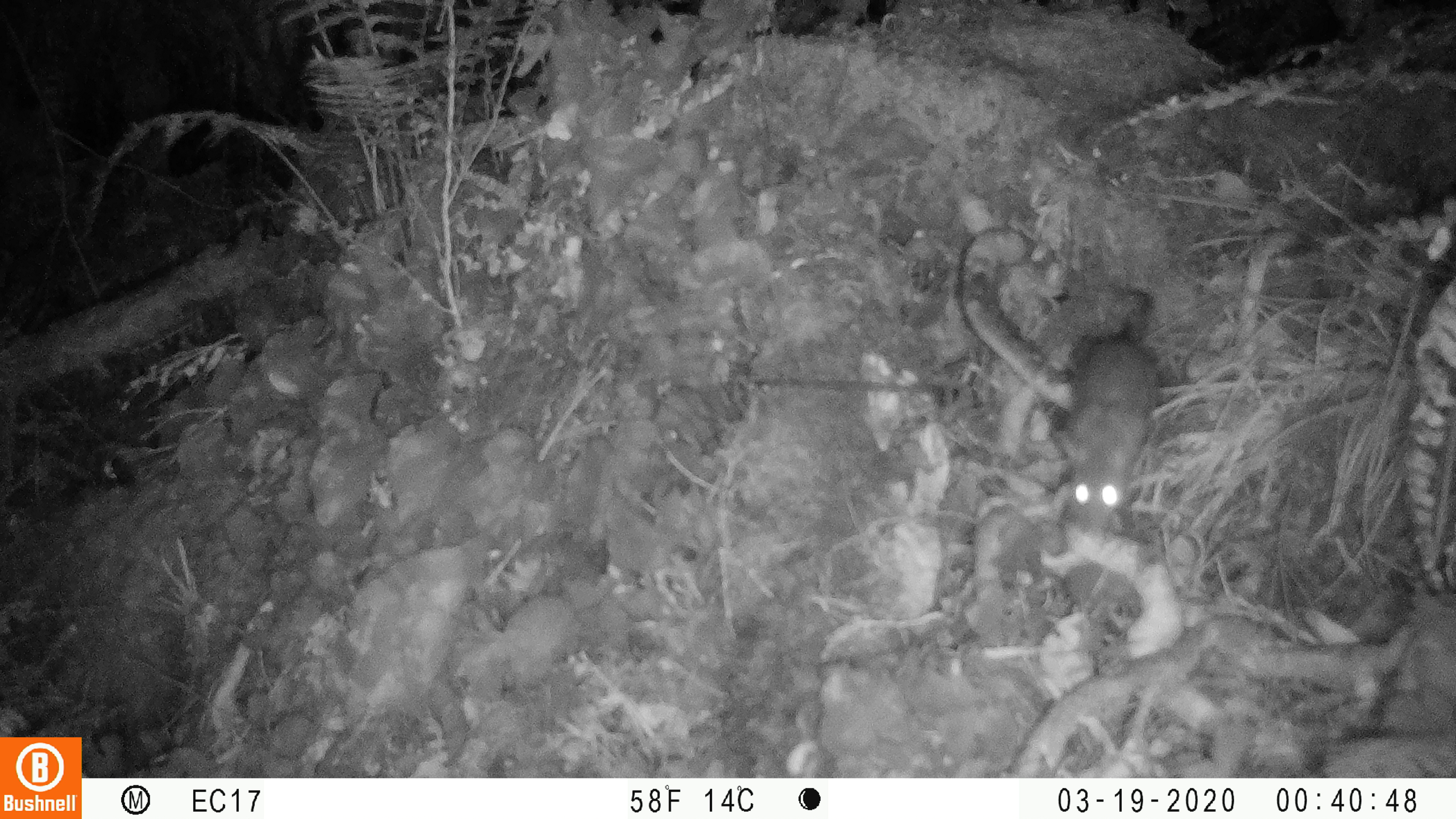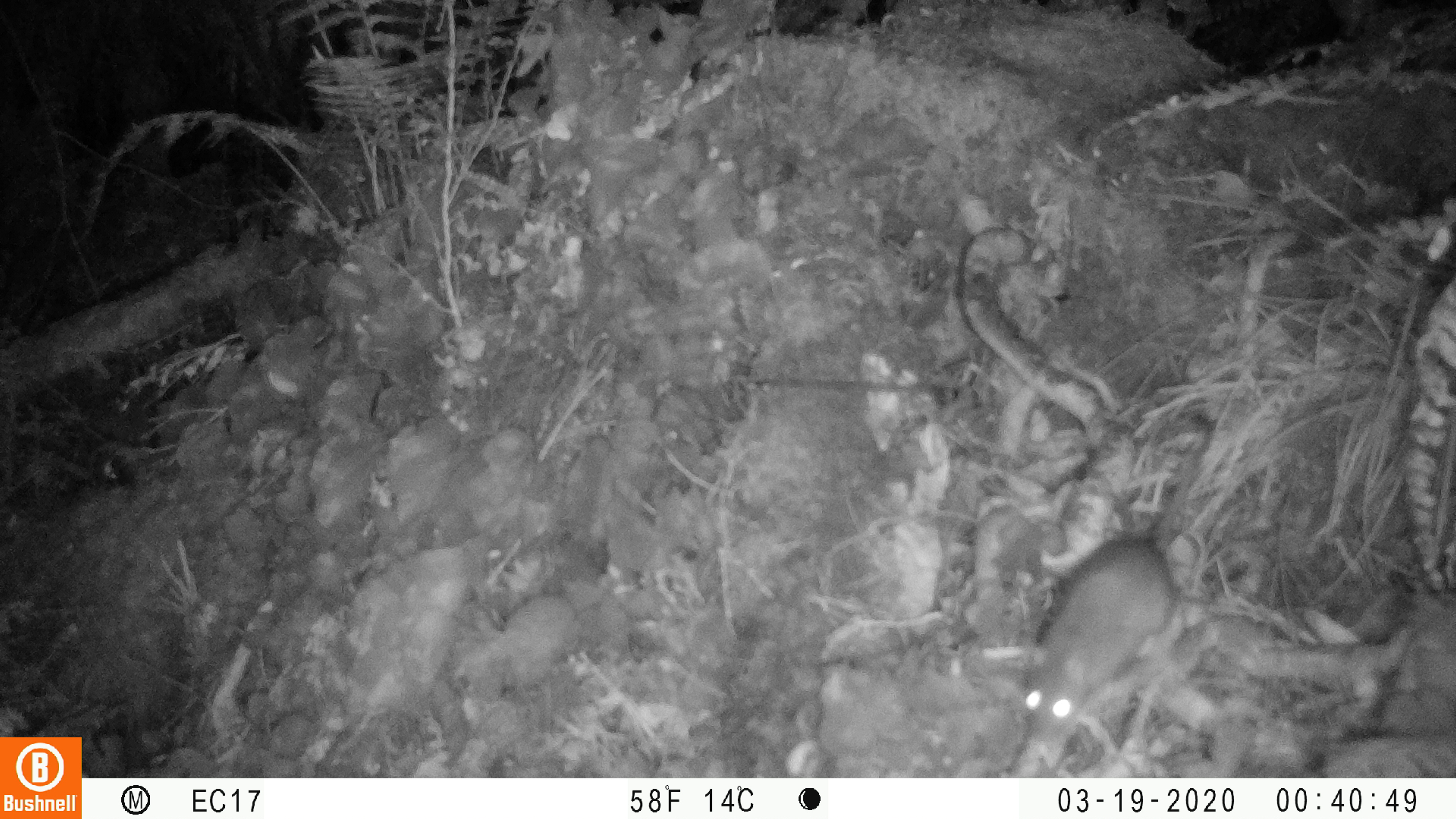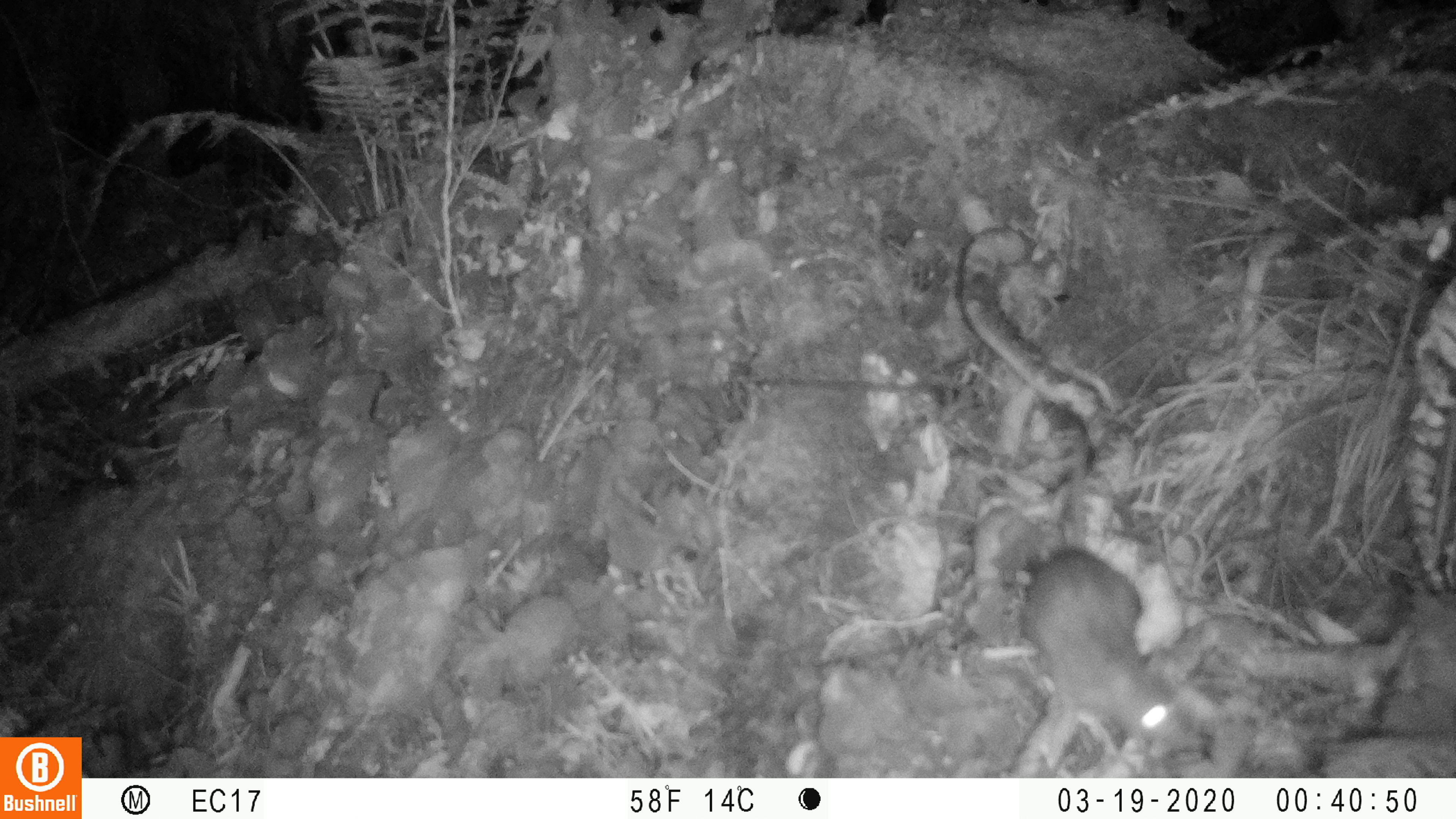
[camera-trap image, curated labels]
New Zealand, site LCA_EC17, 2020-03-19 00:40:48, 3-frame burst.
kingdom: Animalia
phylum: Chordata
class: Mammalia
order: Rodentia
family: Muridae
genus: Rattus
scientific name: Rattus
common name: rat